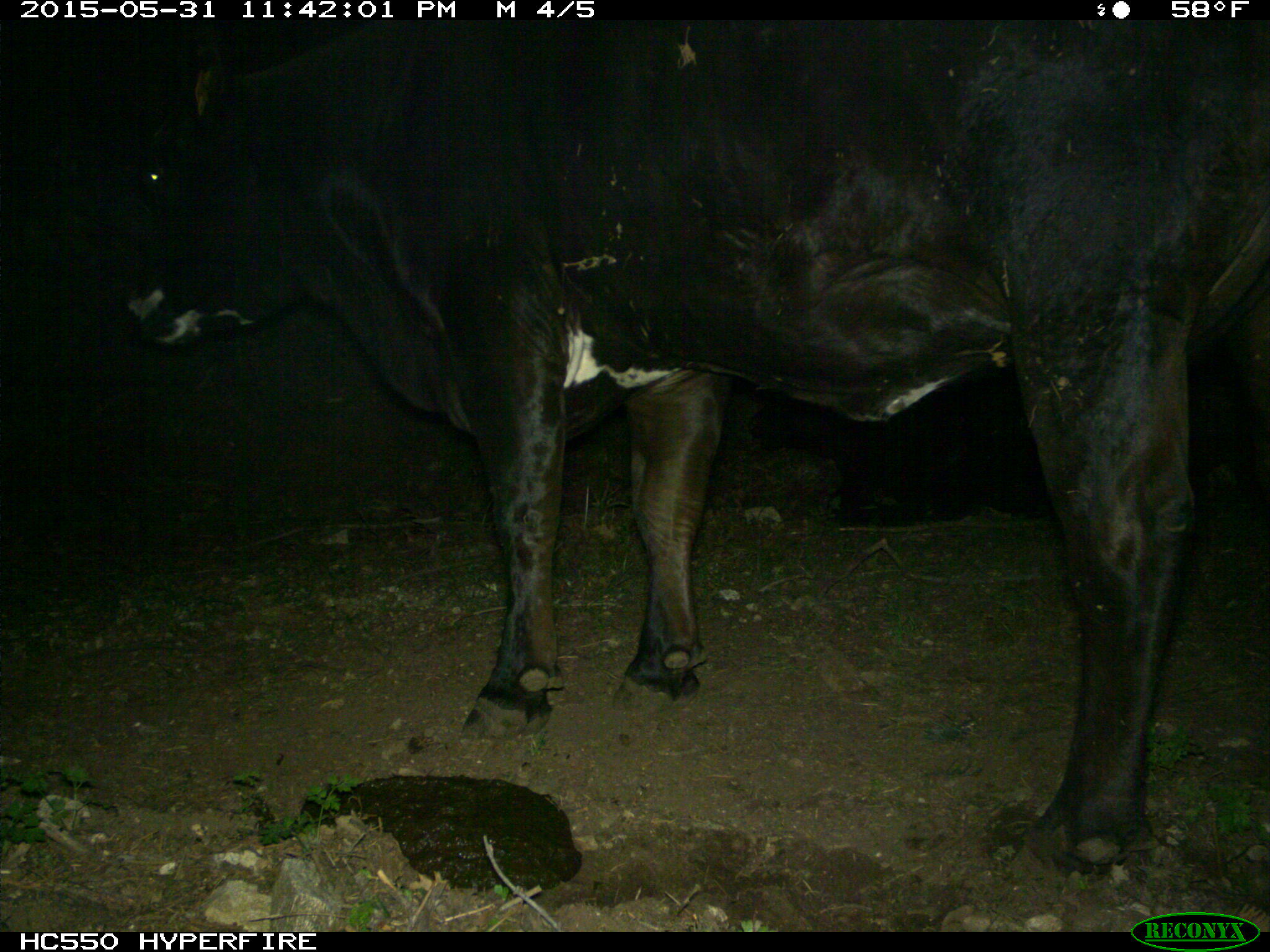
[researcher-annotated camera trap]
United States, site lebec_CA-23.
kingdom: Animalia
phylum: Chordata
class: Mammalia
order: Artiodactyla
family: Bovidae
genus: Bos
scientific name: Bos taurus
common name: domestic cow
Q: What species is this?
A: Bos taurus (domestic cow).